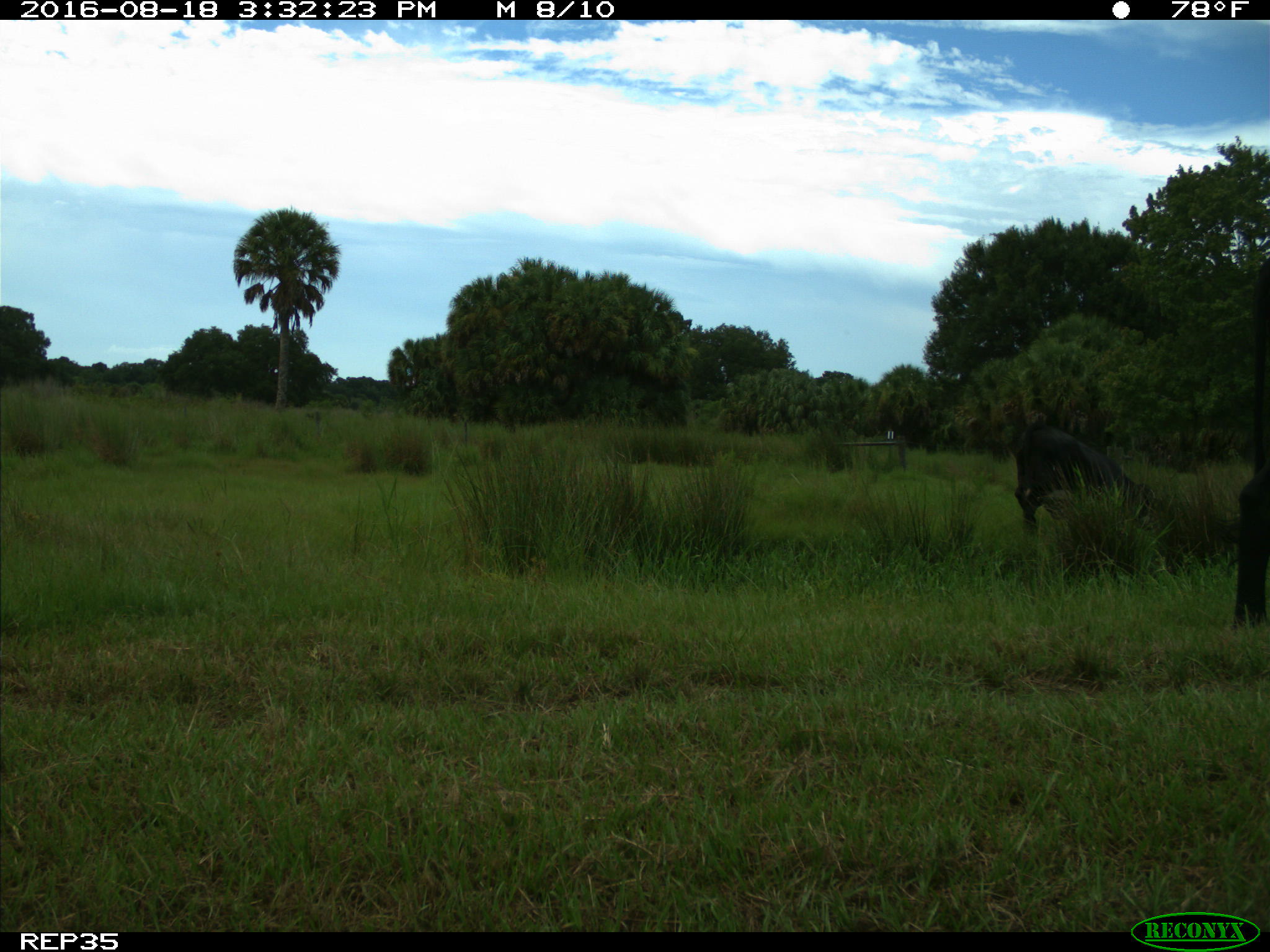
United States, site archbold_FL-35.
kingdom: Animalia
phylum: Chordata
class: Mammalia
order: Artiodactyla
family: Bovidae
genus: Bos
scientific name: Bos taurus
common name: domestic cow